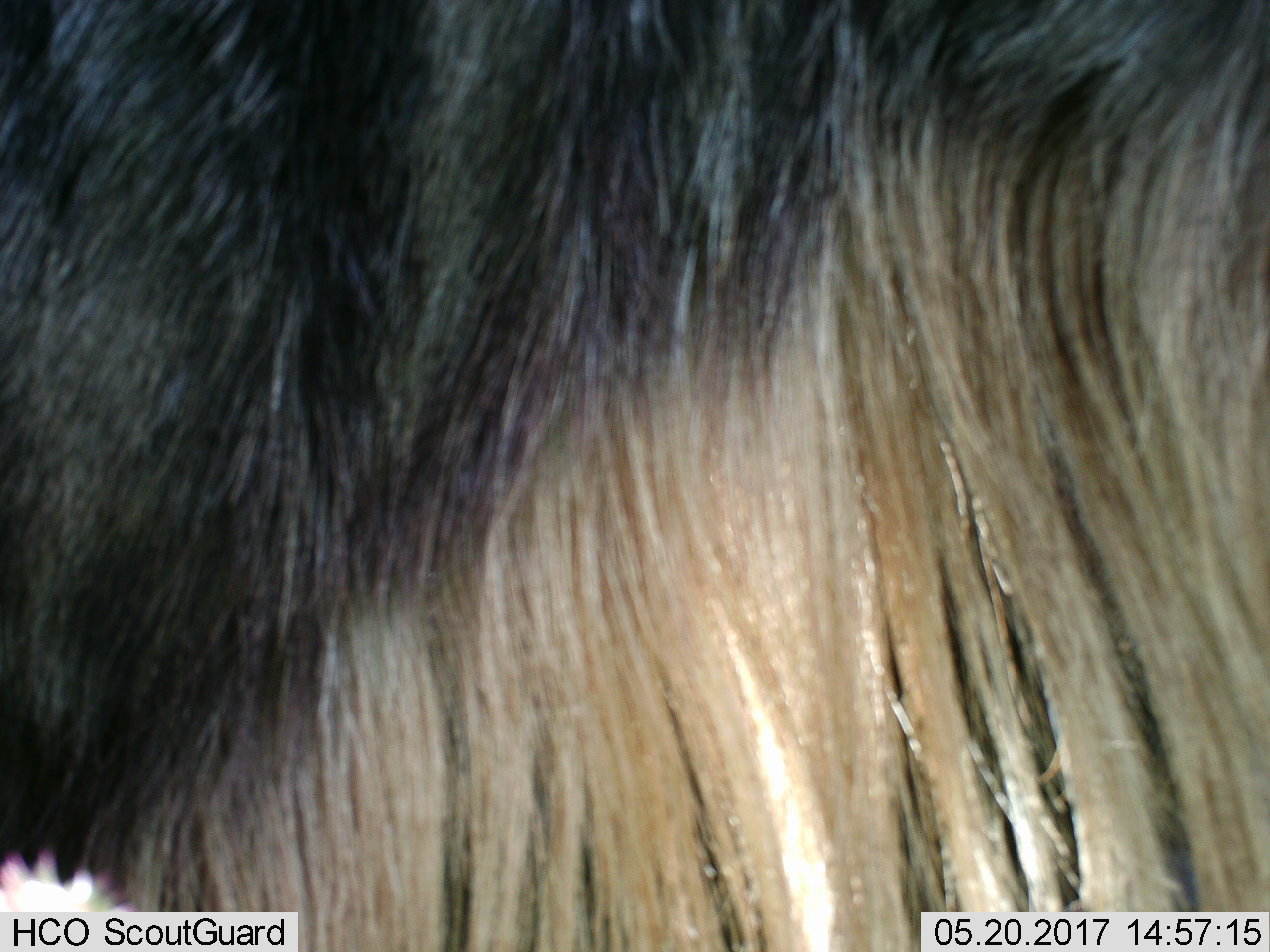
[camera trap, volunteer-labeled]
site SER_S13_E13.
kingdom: Animalia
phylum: Chordata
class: Mammalia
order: Artiodactyla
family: Bovidae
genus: Connochaetes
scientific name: Connochaetes taurinus taurinus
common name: blue wildebeest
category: wildebeestblue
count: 1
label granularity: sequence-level